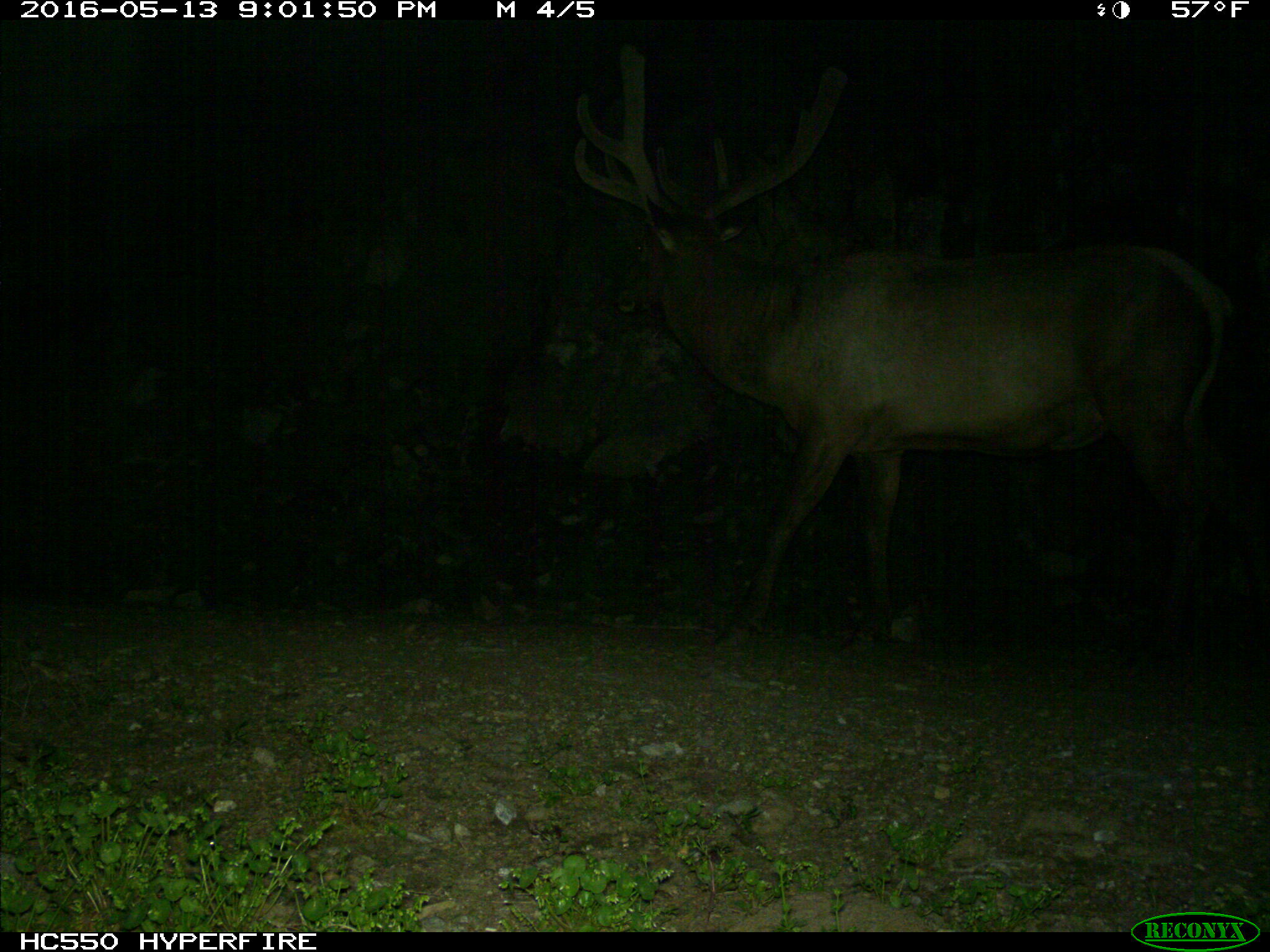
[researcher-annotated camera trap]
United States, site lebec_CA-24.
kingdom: Animalia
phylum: Chordata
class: Mammalia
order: Artiodactyla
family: Cervidae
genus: Cervus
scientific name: Cervus canadensis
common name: elk